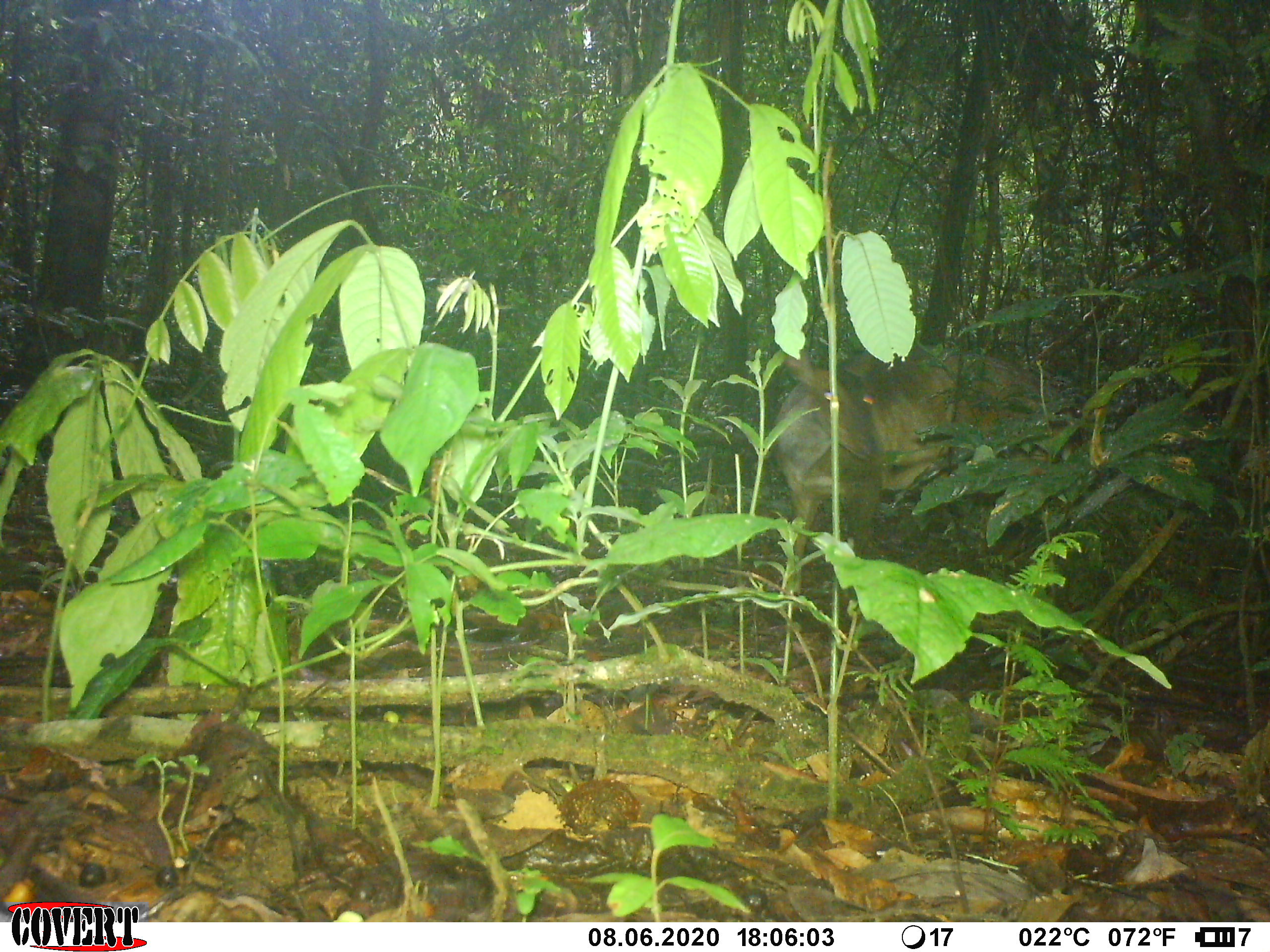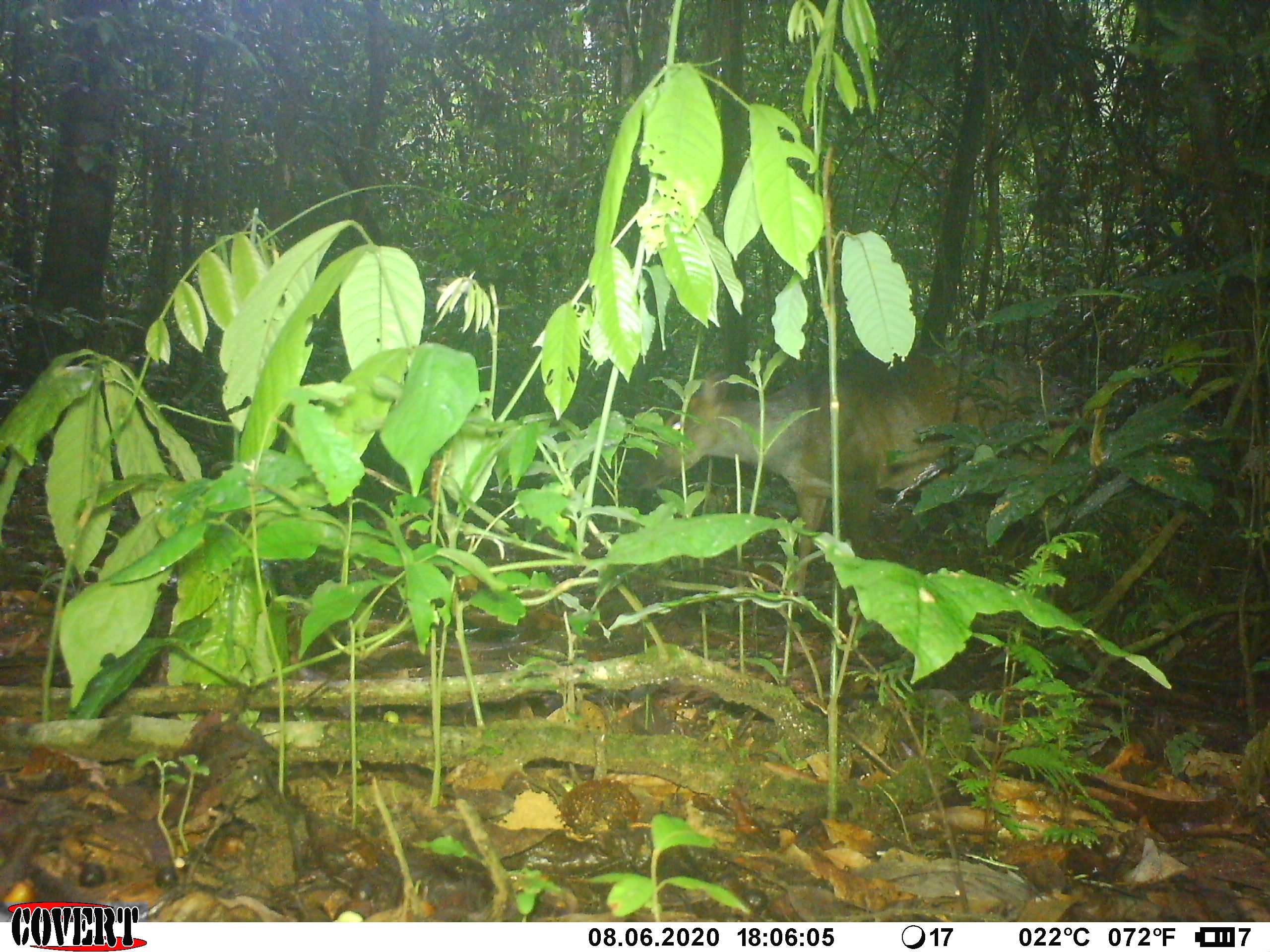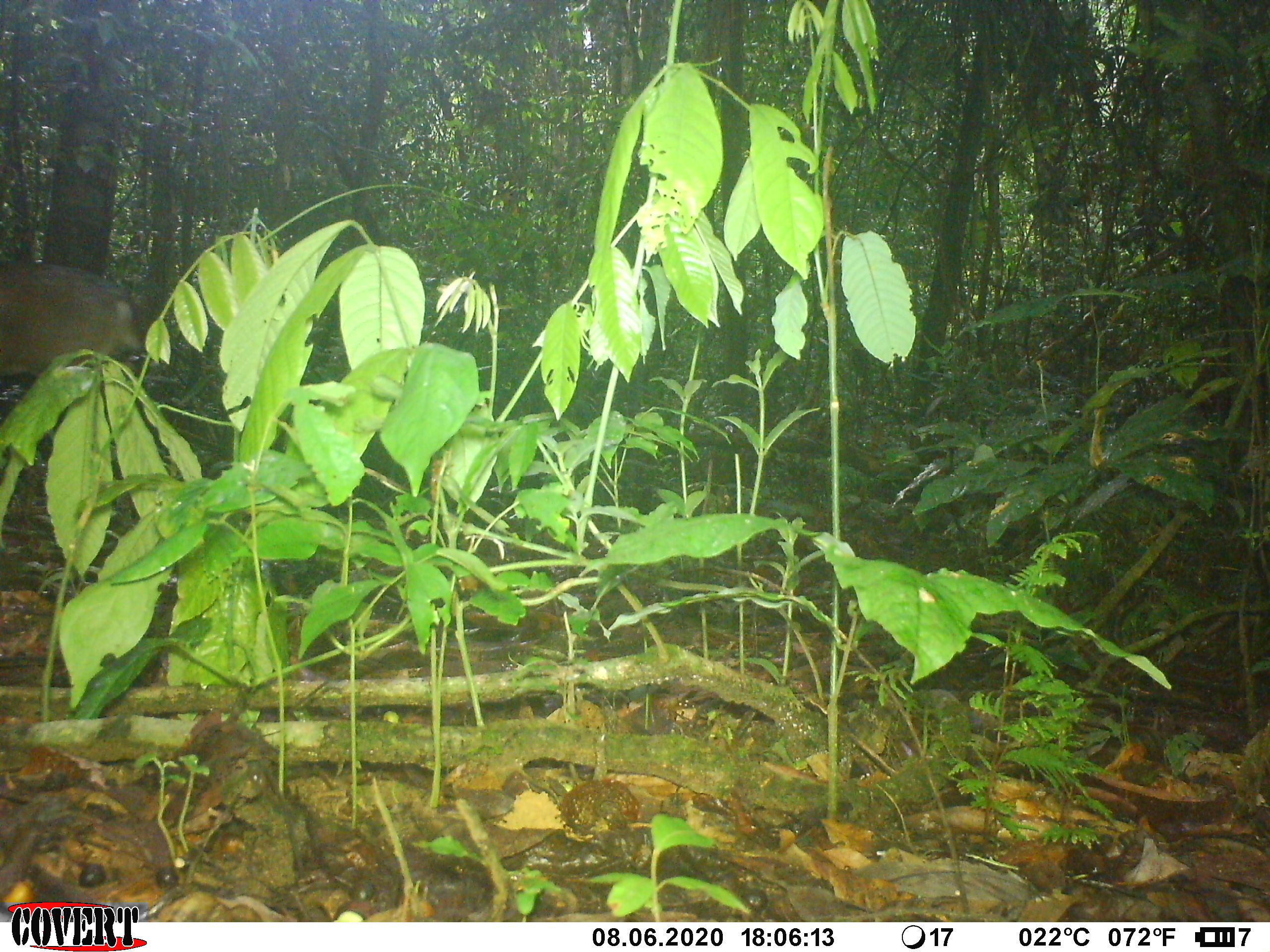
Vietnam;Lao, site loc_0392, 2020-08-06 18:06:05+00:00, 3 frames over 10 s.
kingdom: Animalia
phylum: Chordata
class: Mammalia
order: Artiodactyla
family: Cervidae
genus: Muntiacus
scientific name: Muntiacus vuquangensis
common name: large-antlered muntjac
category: large antlered muntjac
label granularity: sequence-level